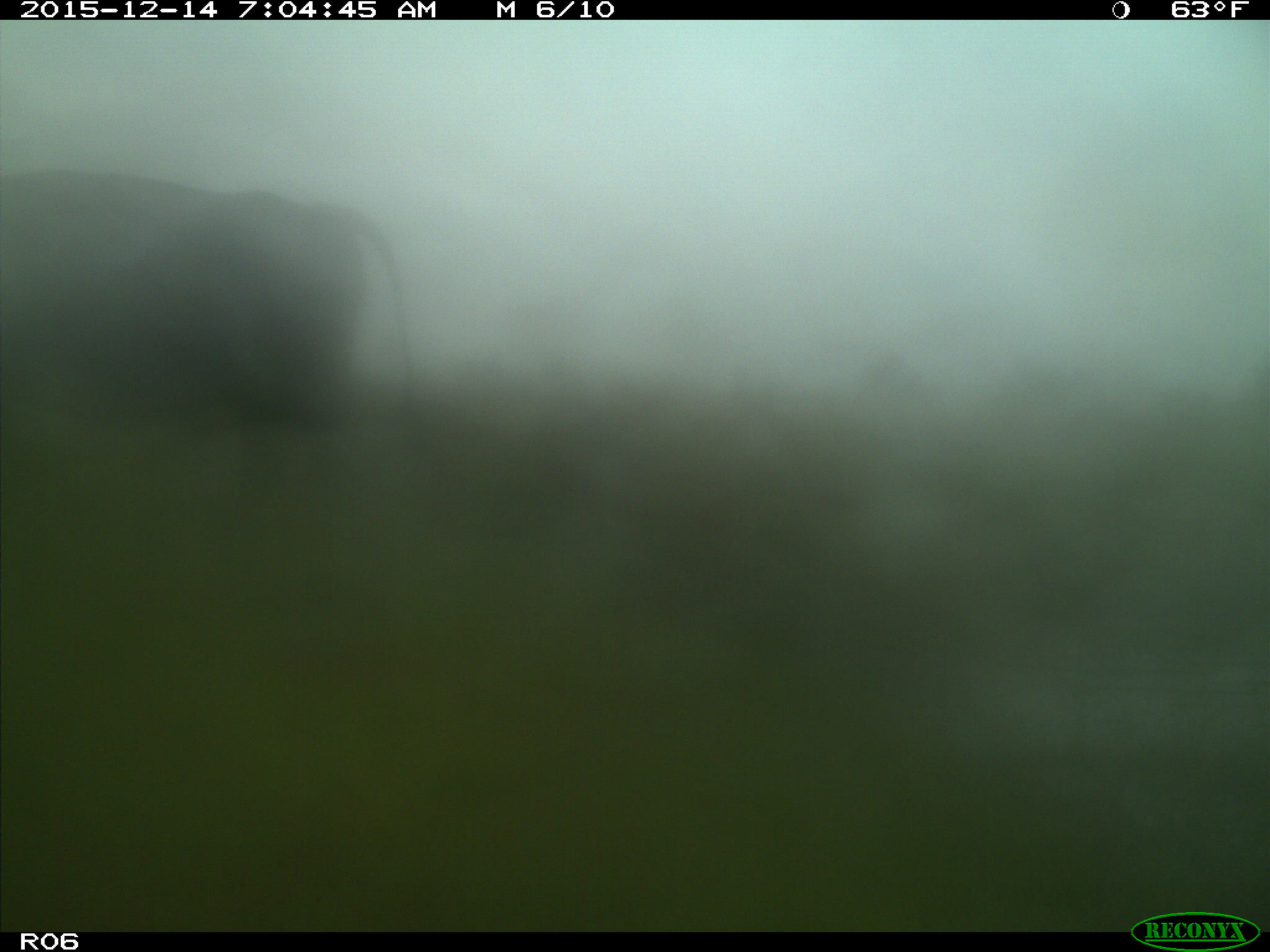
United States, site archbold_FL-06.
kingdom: Animalia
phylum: Chordata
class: Mammalia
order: Artiodactyla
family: Bovidae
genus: Bos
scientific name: Bos taurus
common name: domestic cow